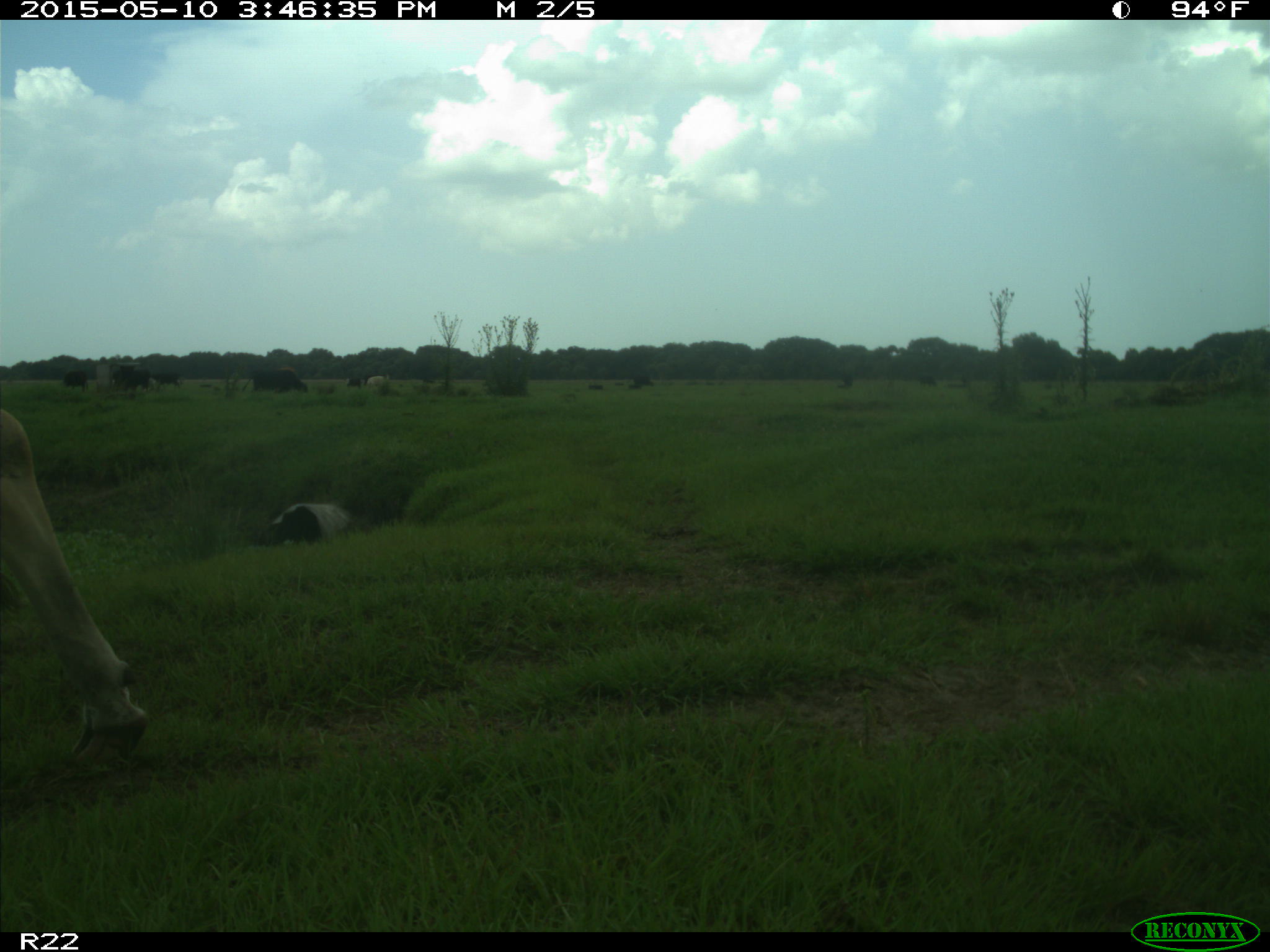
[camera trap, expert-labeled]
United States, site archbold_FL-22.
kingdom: Animalia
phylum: Chordata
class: Mammalia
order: Artiodactyla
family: Bovidae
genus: Bos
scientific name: Bos taurus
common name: domestic cow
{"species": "Bos taurus (domestic cow)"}